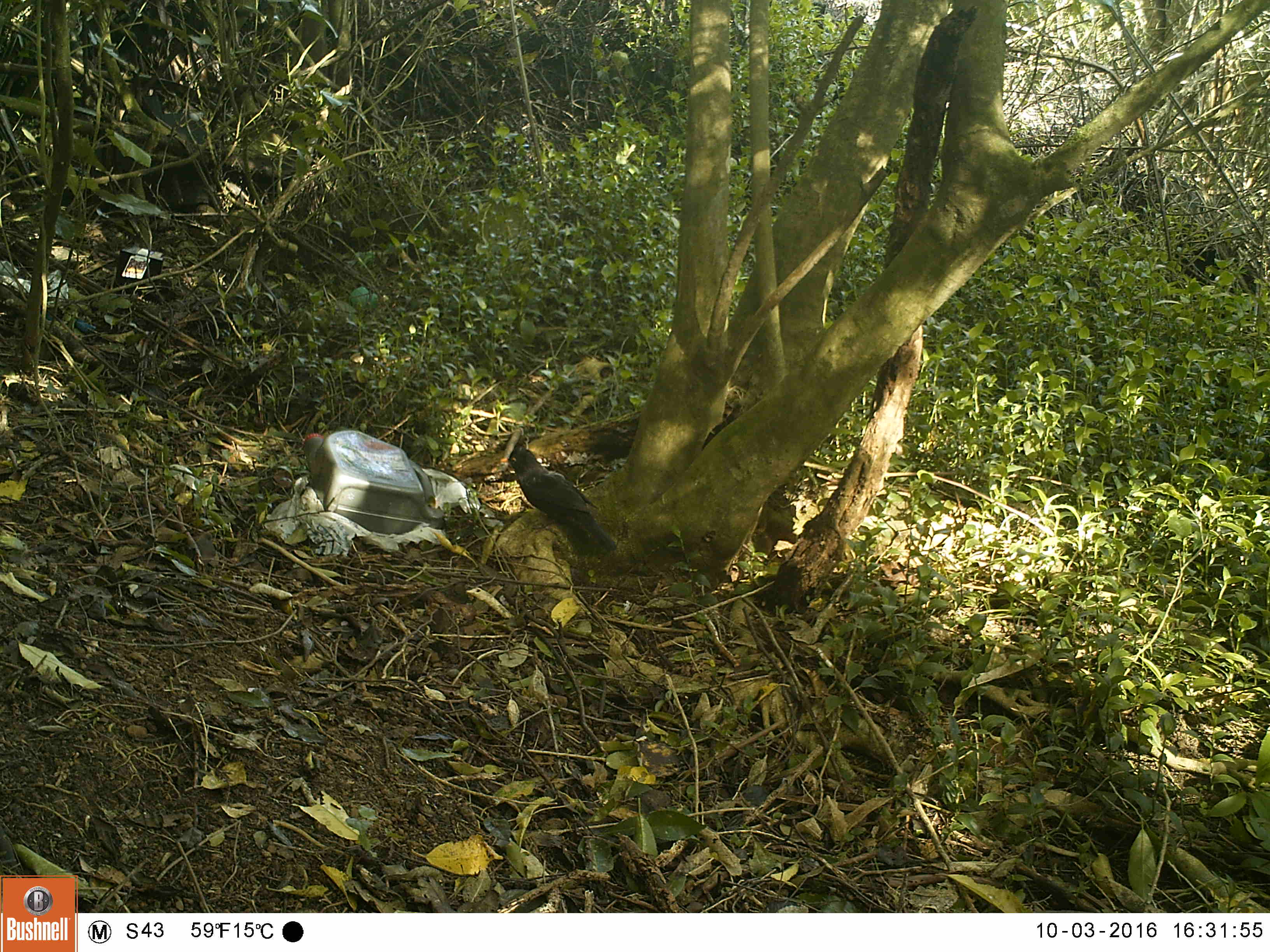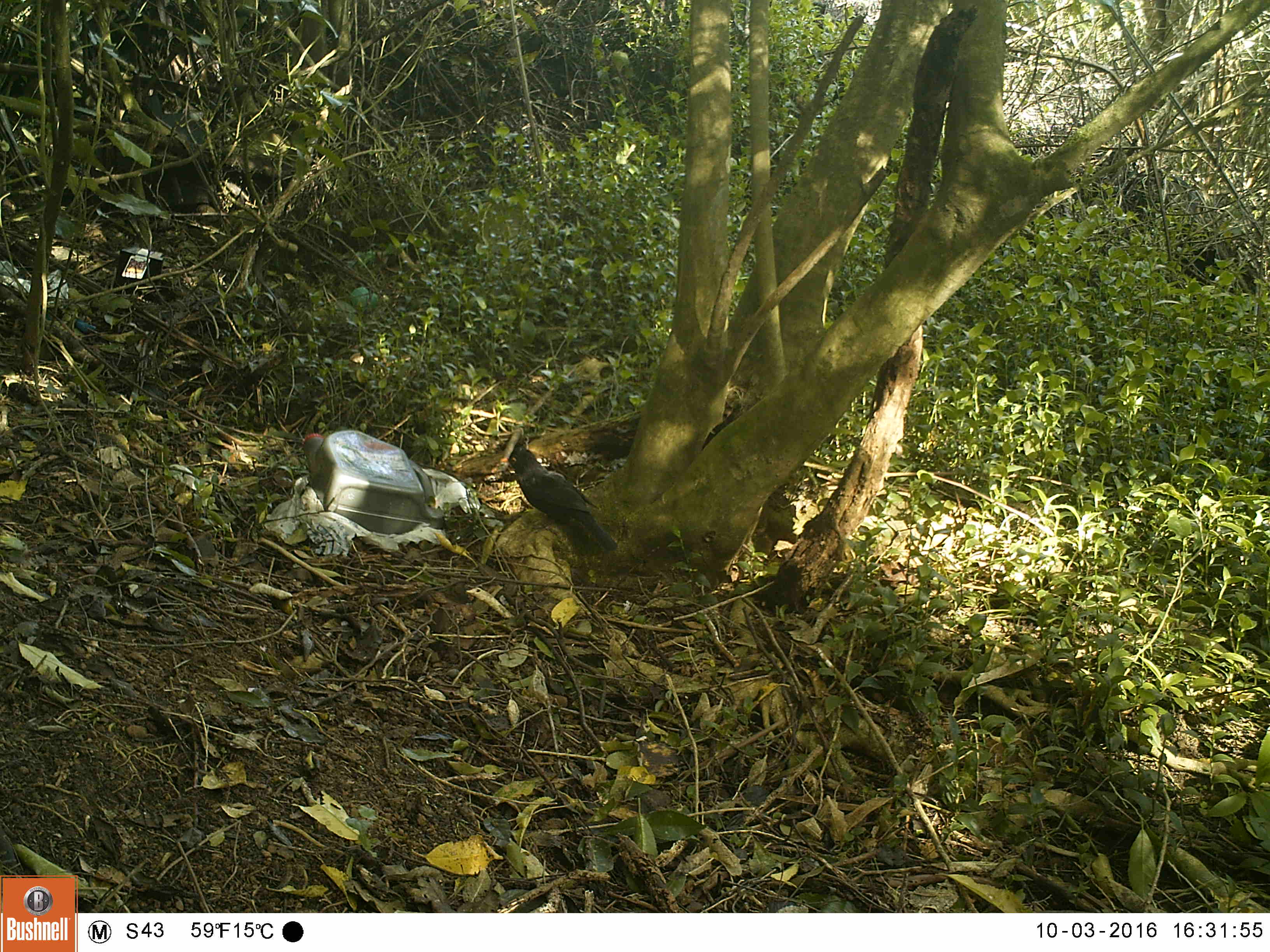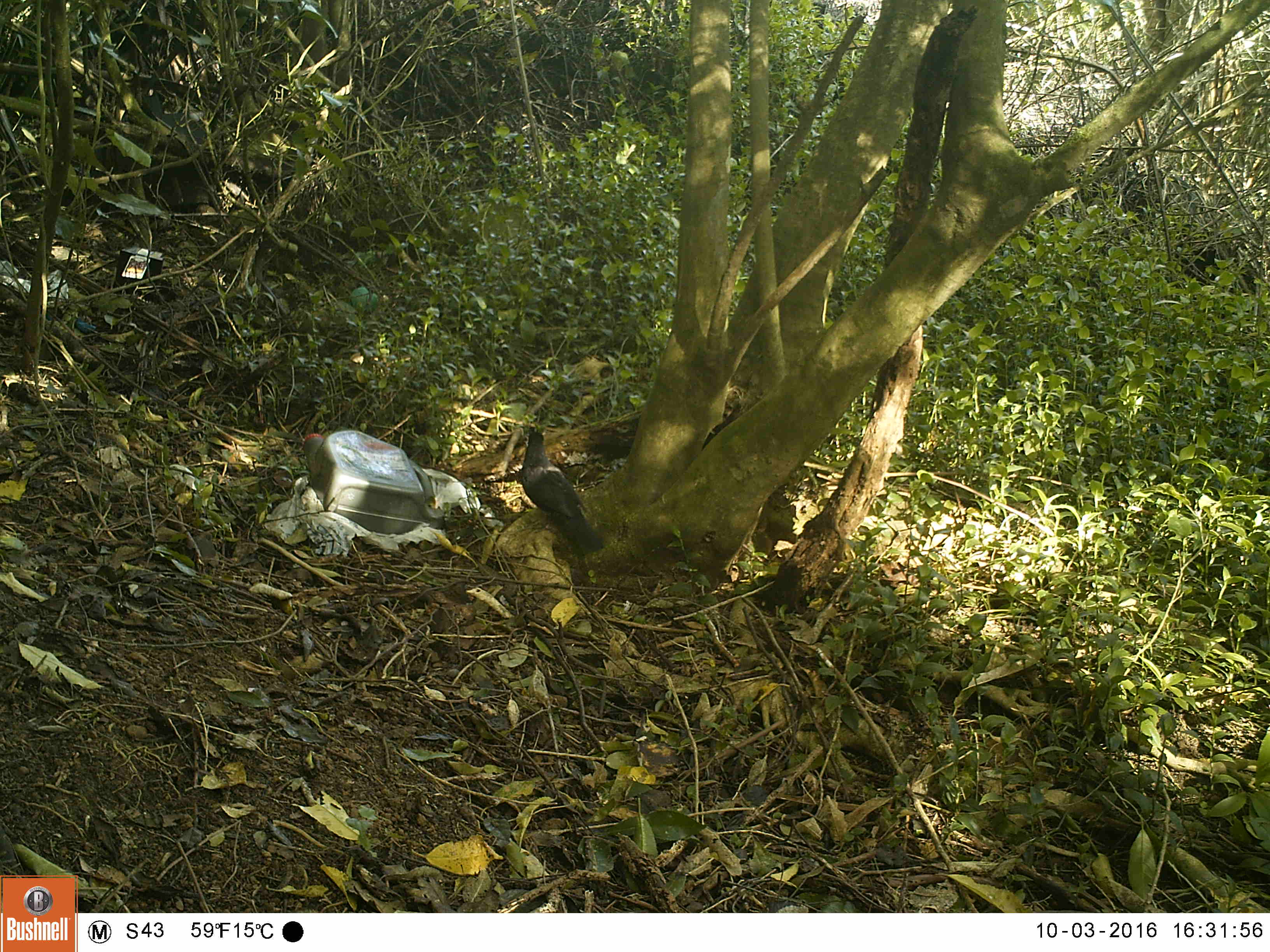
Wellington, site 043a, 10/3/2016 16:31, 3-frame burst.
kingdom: Animalia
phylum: Chordata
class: Aves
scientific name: Aves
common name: bird